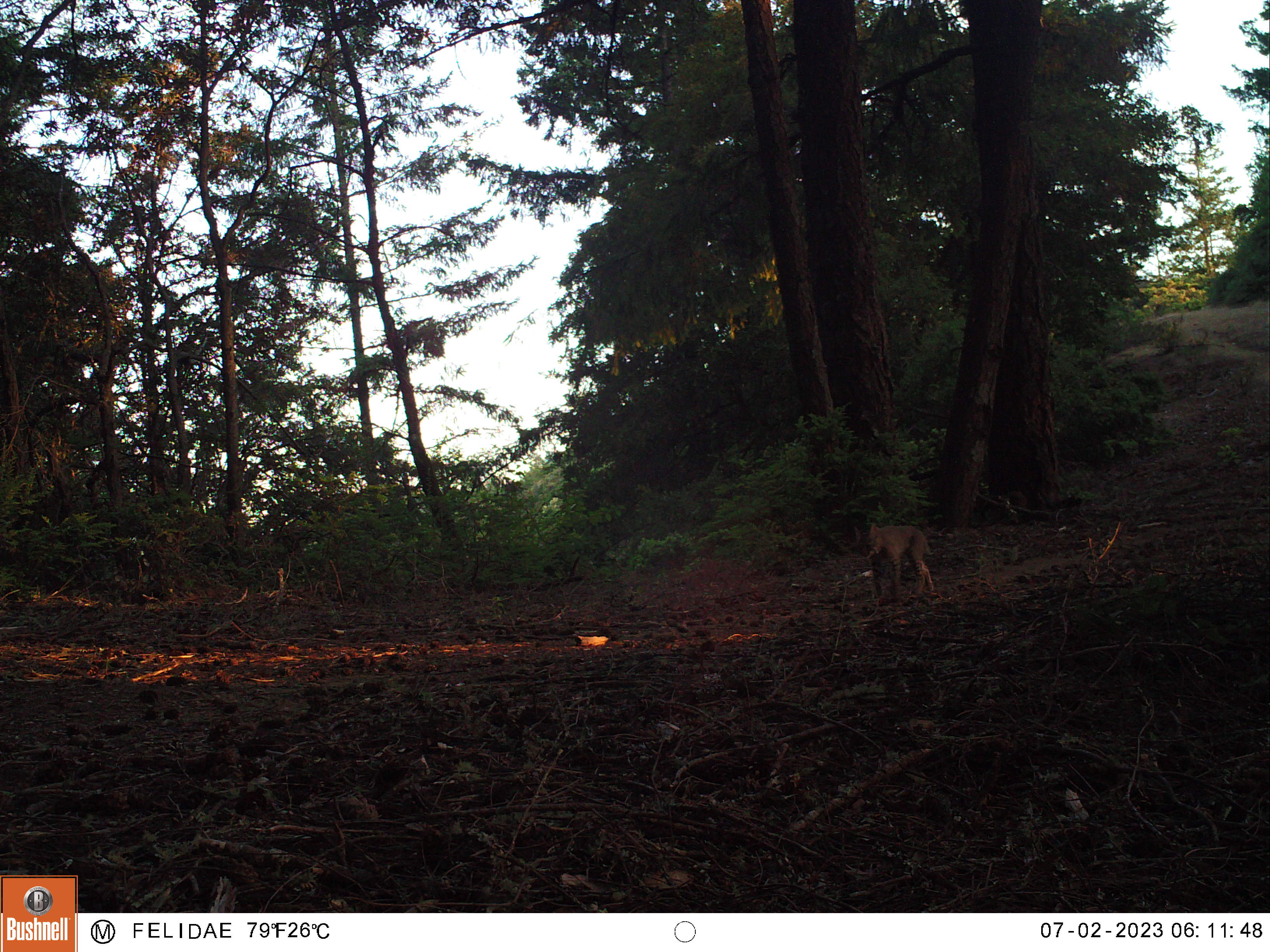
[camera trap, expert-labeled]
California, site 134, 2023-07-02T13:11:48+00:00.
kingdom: Animalia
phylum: Chordata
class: Mammalia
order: Carnivora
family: Felidae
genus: Lynx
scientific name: Lynx rufus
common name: bobcat